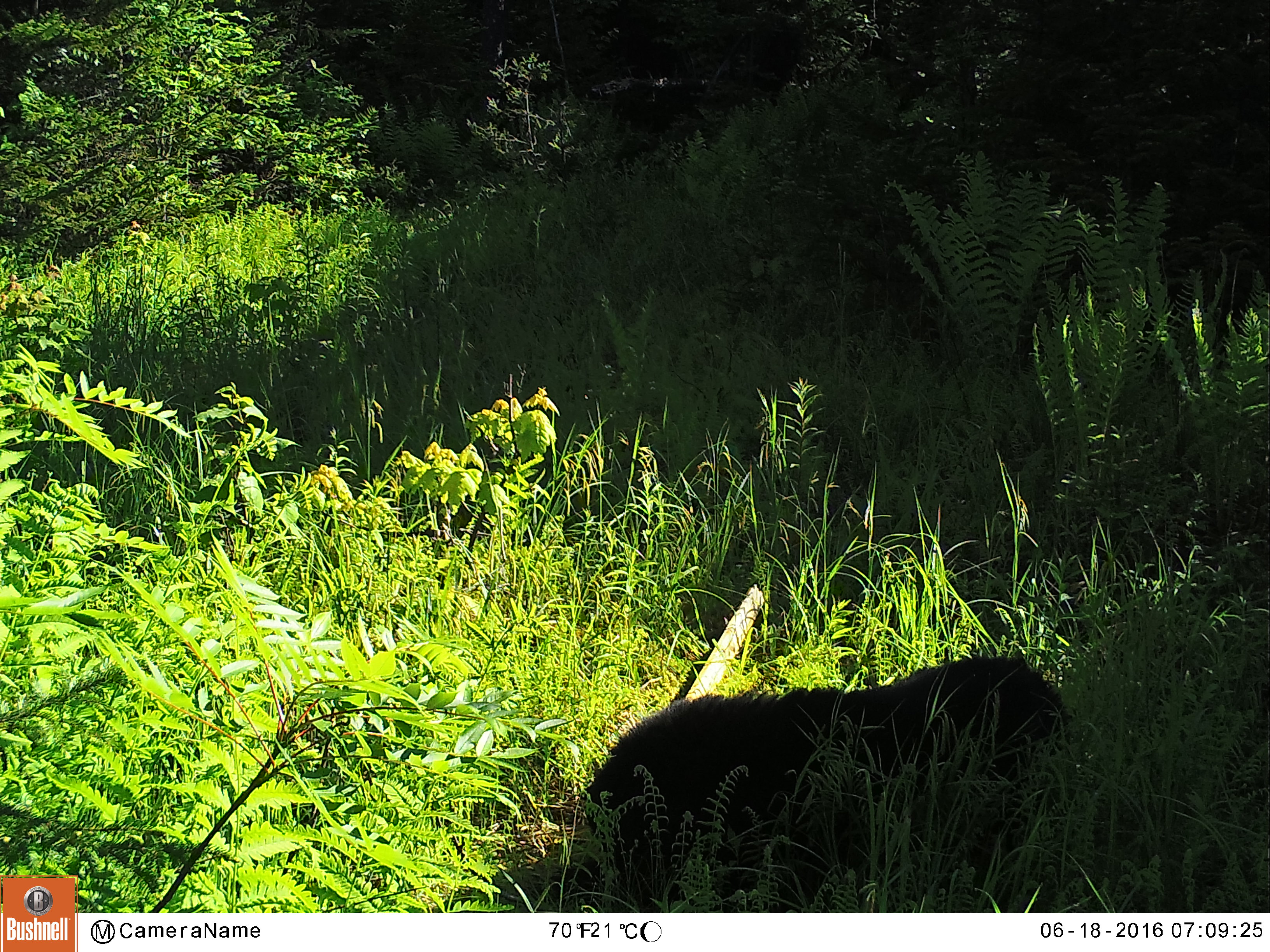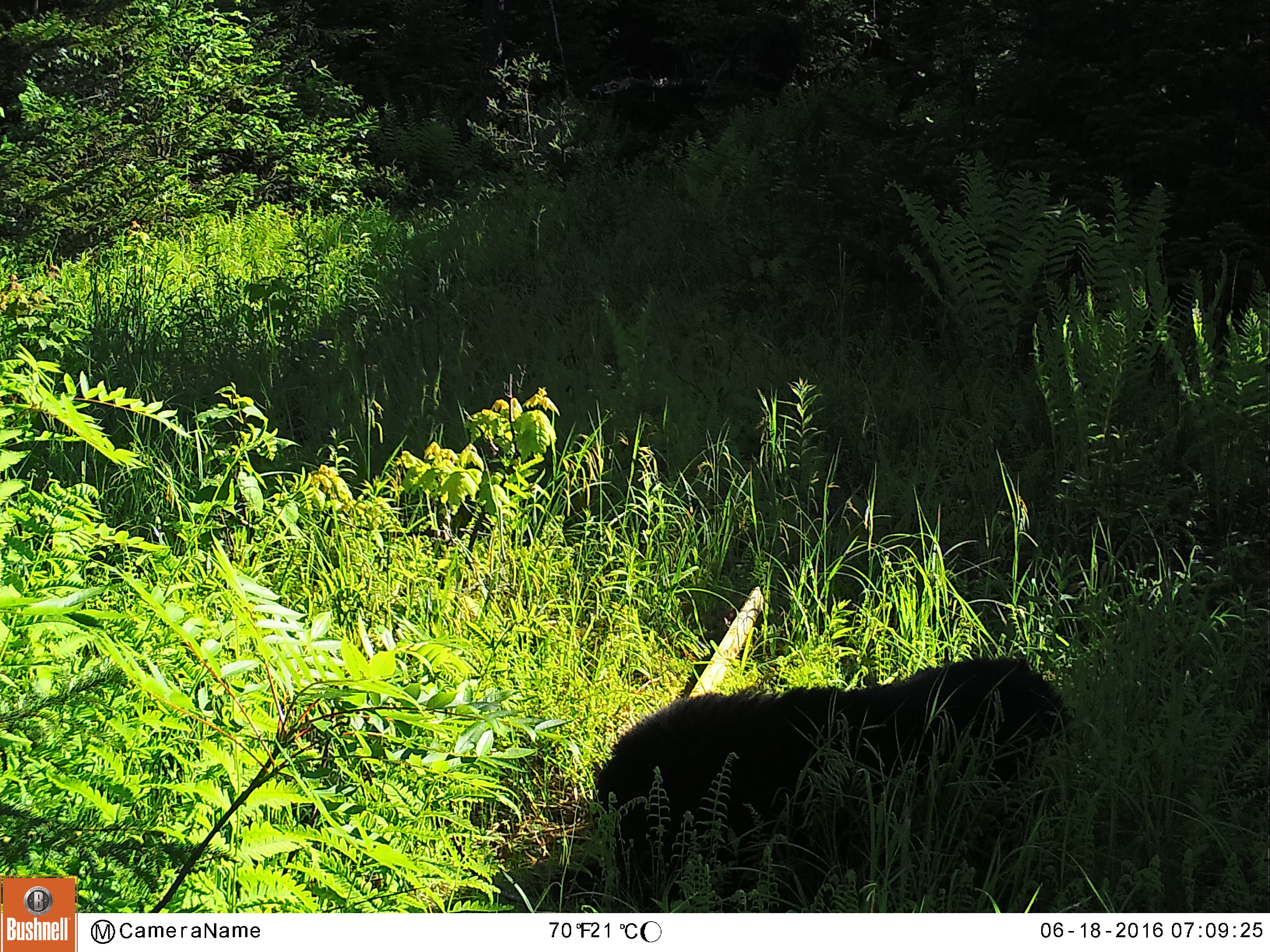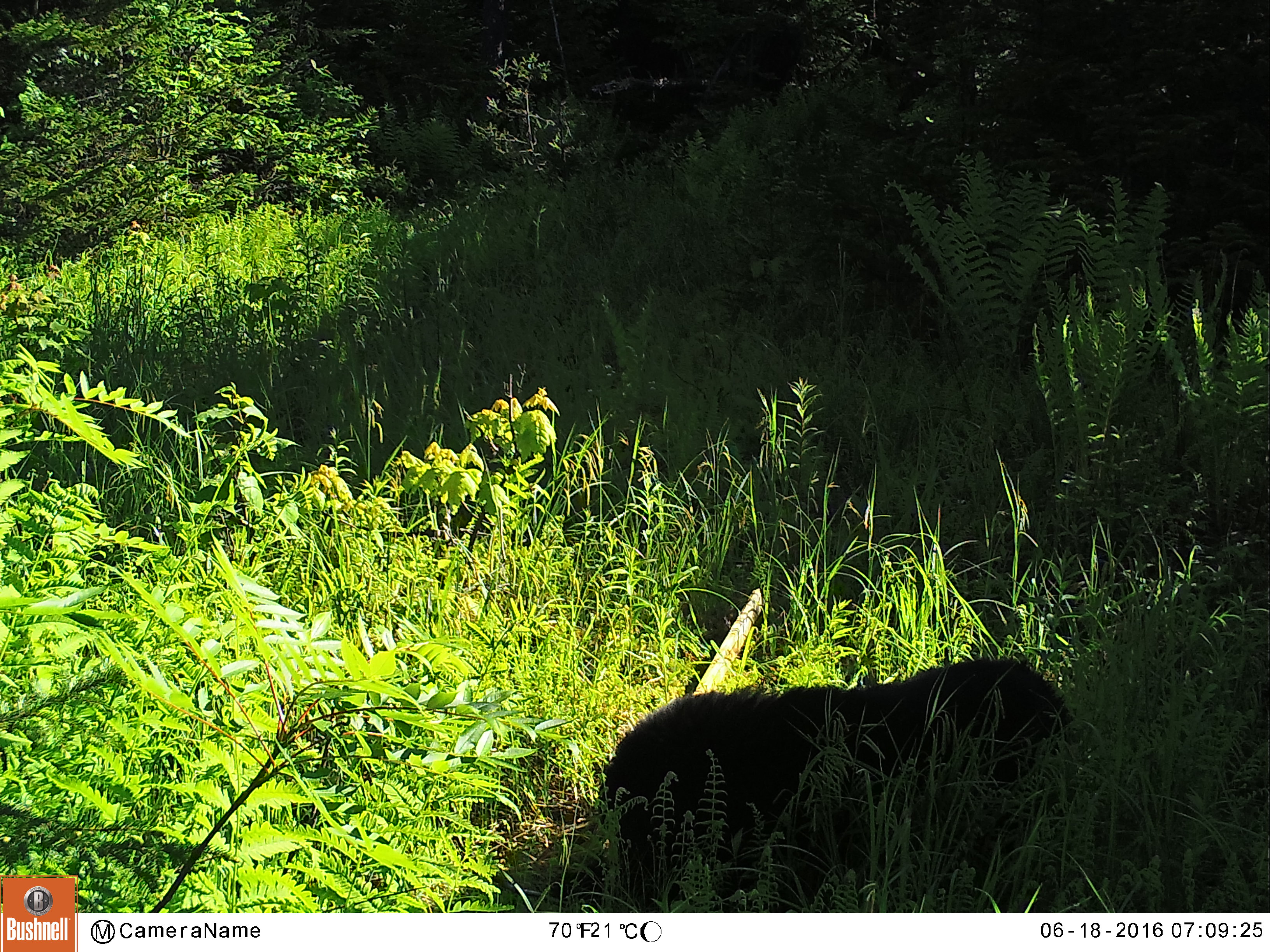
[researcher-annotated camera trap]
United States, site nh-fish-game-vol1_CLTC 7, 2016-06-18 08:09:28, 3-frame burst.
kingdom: Animalia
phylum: Chordata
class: Mammalia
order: Carnivora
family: Ursidae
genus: Ursus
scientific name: Ursus americanus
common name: black bear